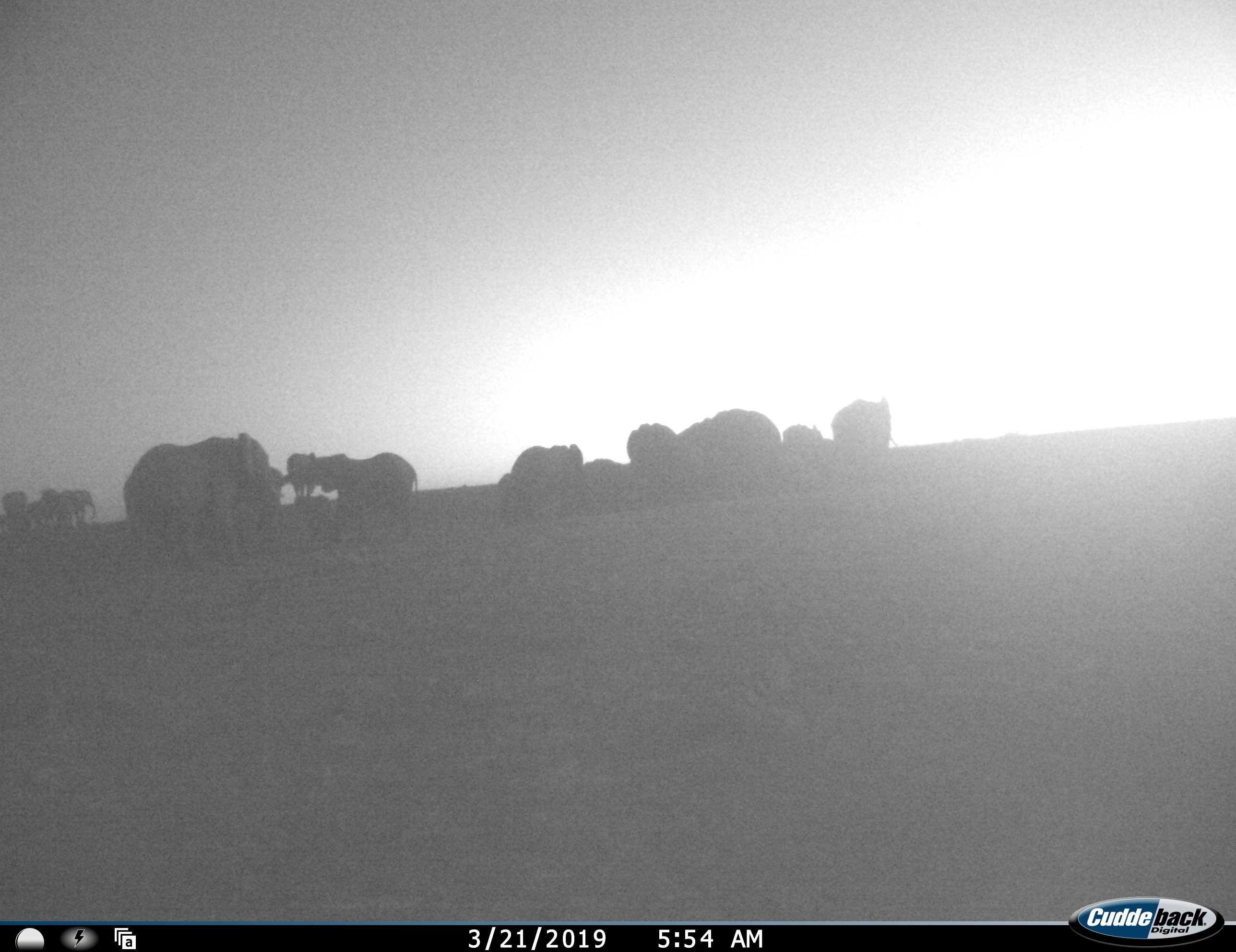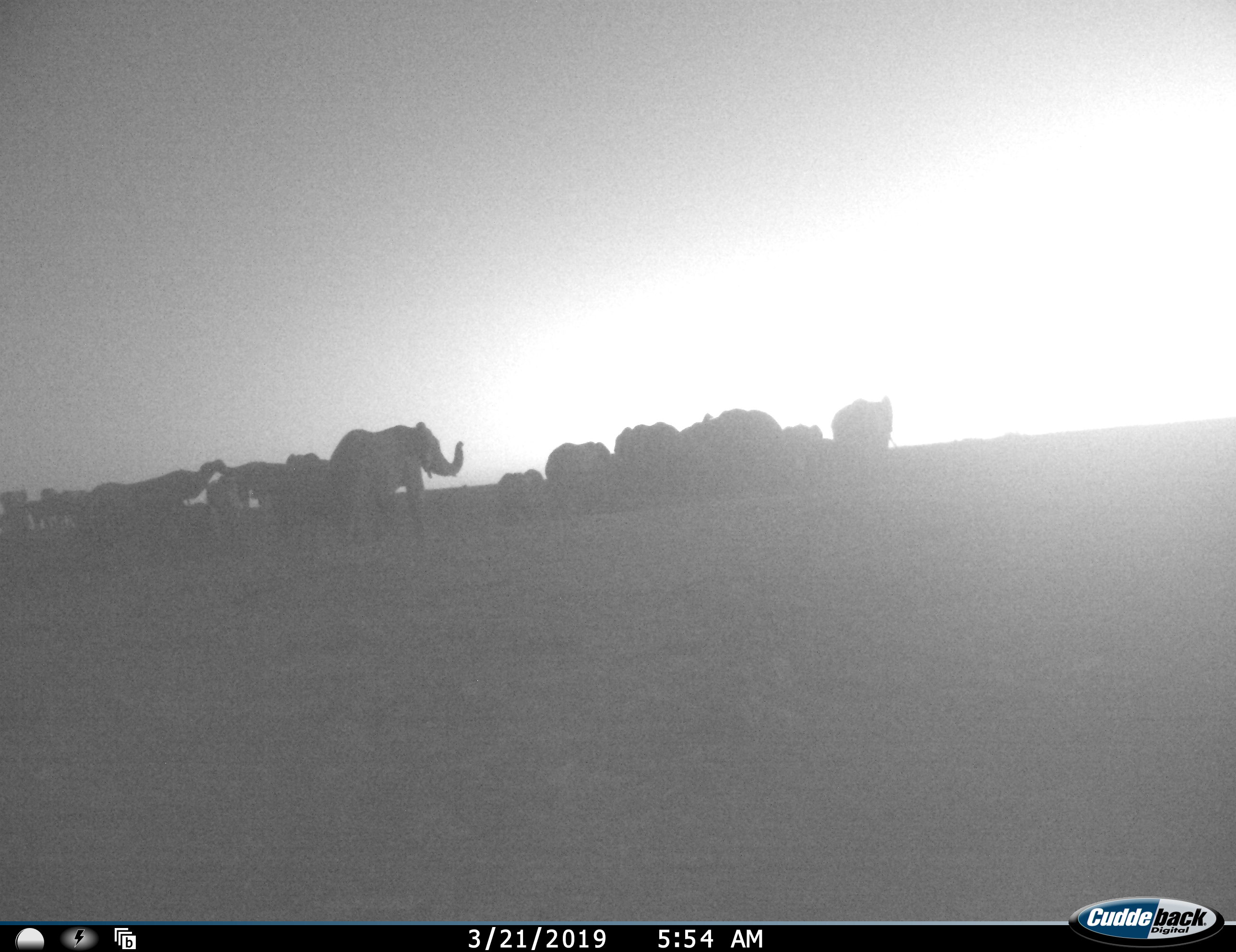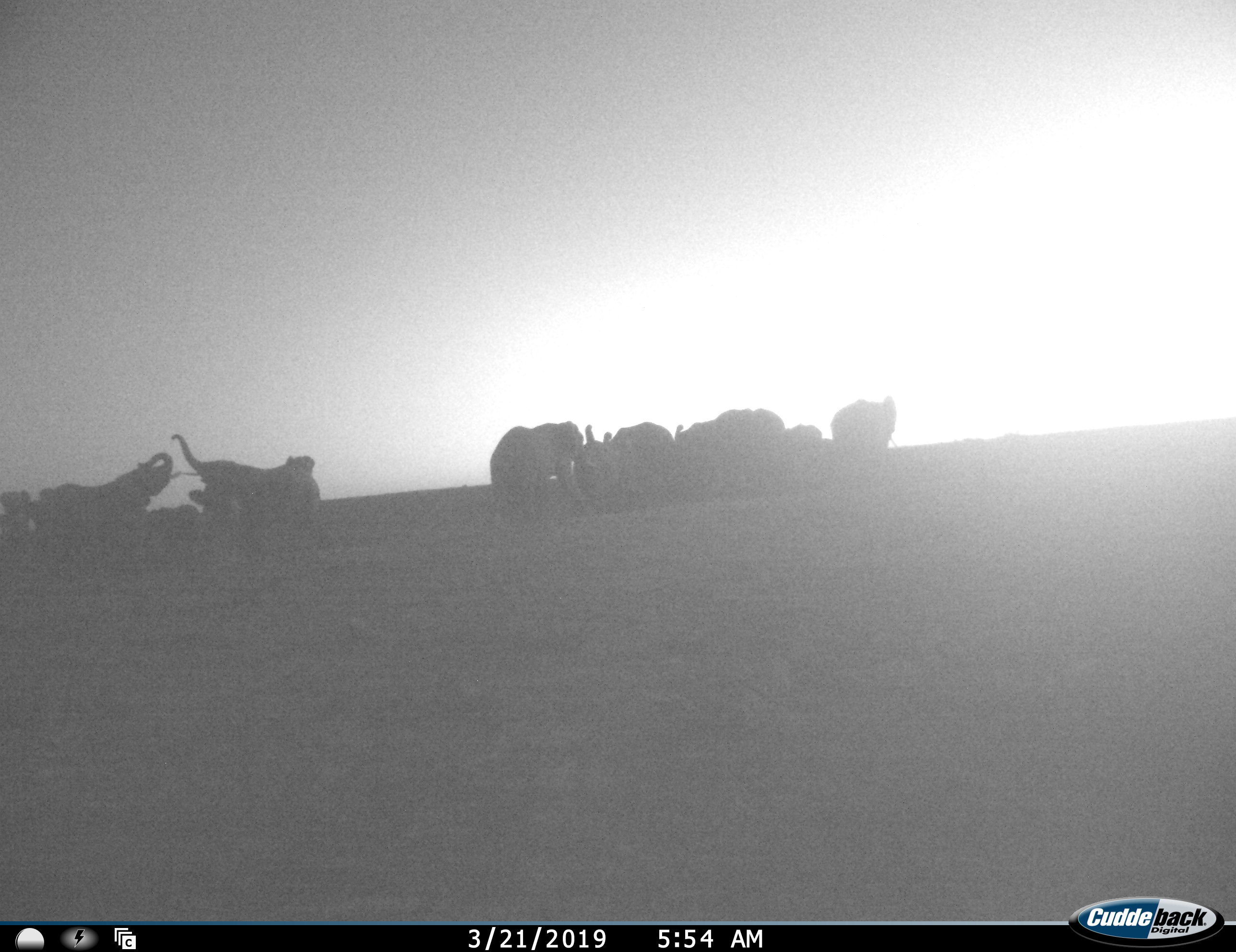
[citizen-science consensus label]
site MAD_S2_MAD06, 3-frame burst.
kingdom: Animalia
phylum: Chordata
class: Mammalia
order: Proboscidea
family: Elephantidae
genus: Loxodonta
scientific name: Loxodonta africana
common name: african bush elephant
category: elephant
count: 11-50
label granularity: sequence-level